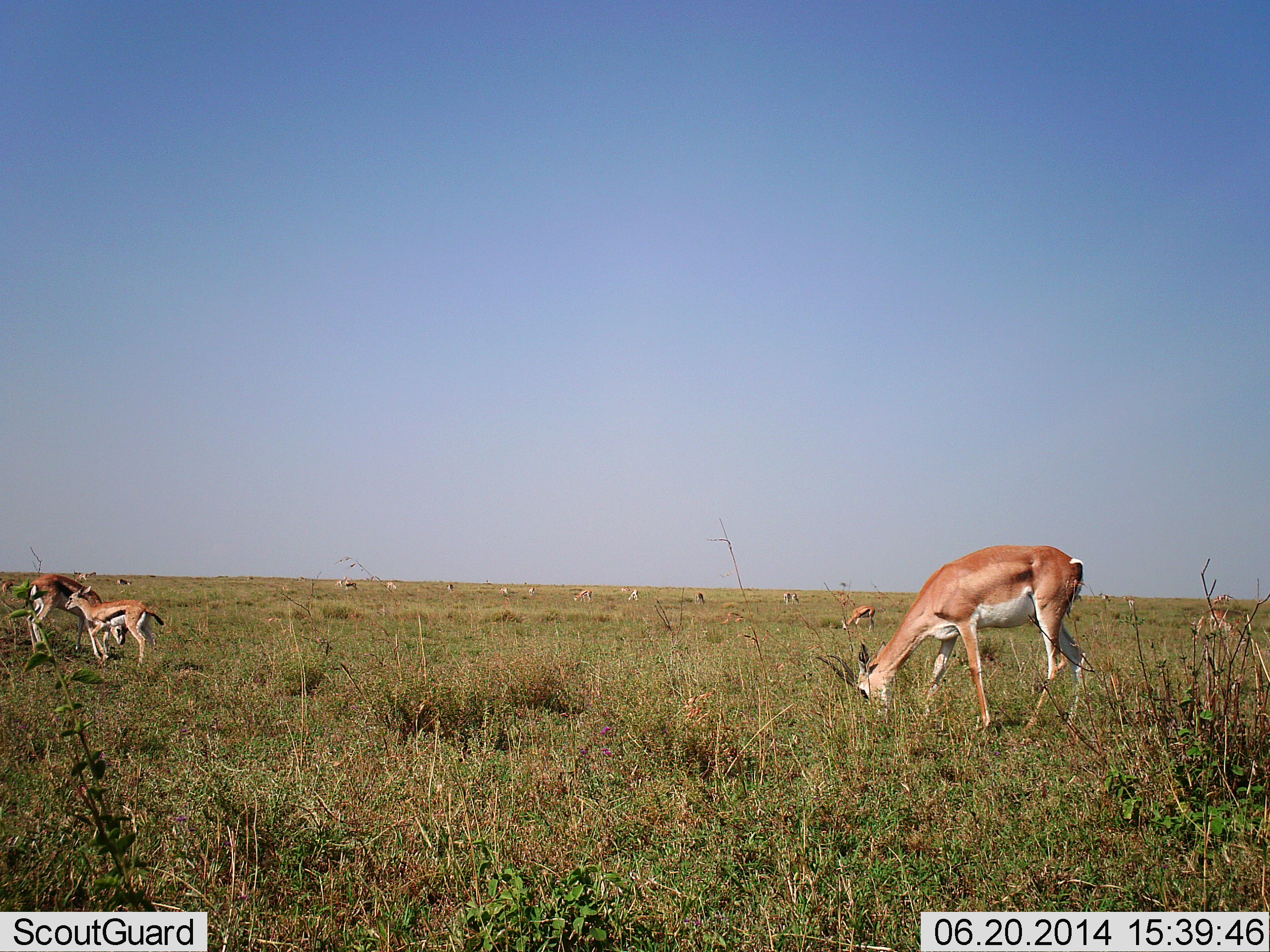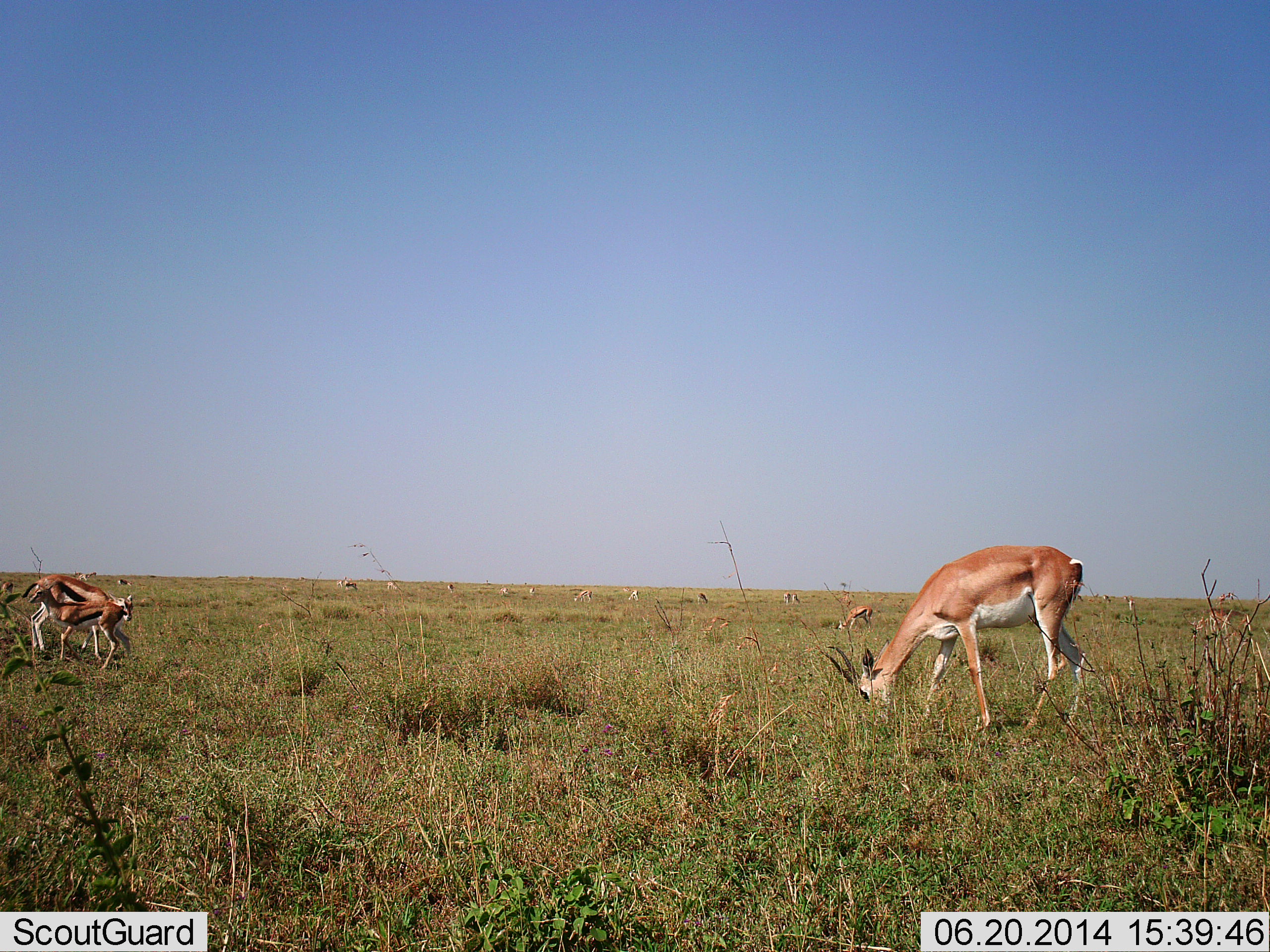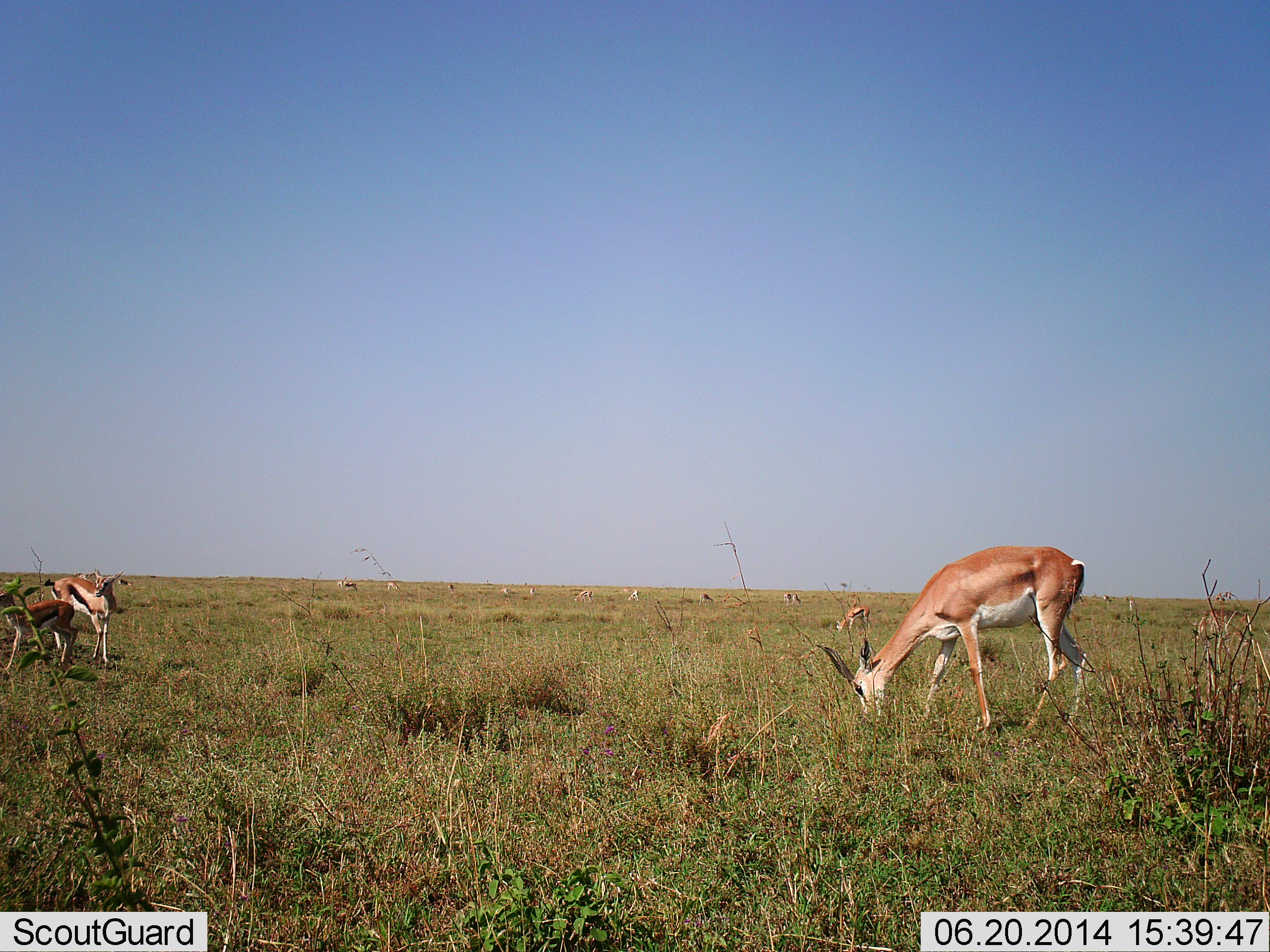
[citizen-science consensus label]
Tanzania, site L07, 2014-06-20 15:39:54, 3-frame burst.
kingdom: Animalia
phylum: Chordata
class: Mammalia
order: Artiodactyla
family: Bovidae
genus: Nanger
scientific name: Nanger granti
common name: grant's gazelle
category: gazellegrants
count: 1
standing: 27%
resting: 0%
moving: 0%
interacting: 0%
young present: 0%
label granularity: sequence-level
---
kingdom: Animalia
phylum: Chordata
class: Mammalia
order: Artiodactyla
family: Bovidae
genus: Eudorcas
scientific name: Eudorcas thomsonii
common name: thomson's gazelle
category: gazellethomsons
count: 3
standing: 57%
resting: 0%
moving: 36%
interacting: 29%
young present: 64%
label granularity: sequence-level